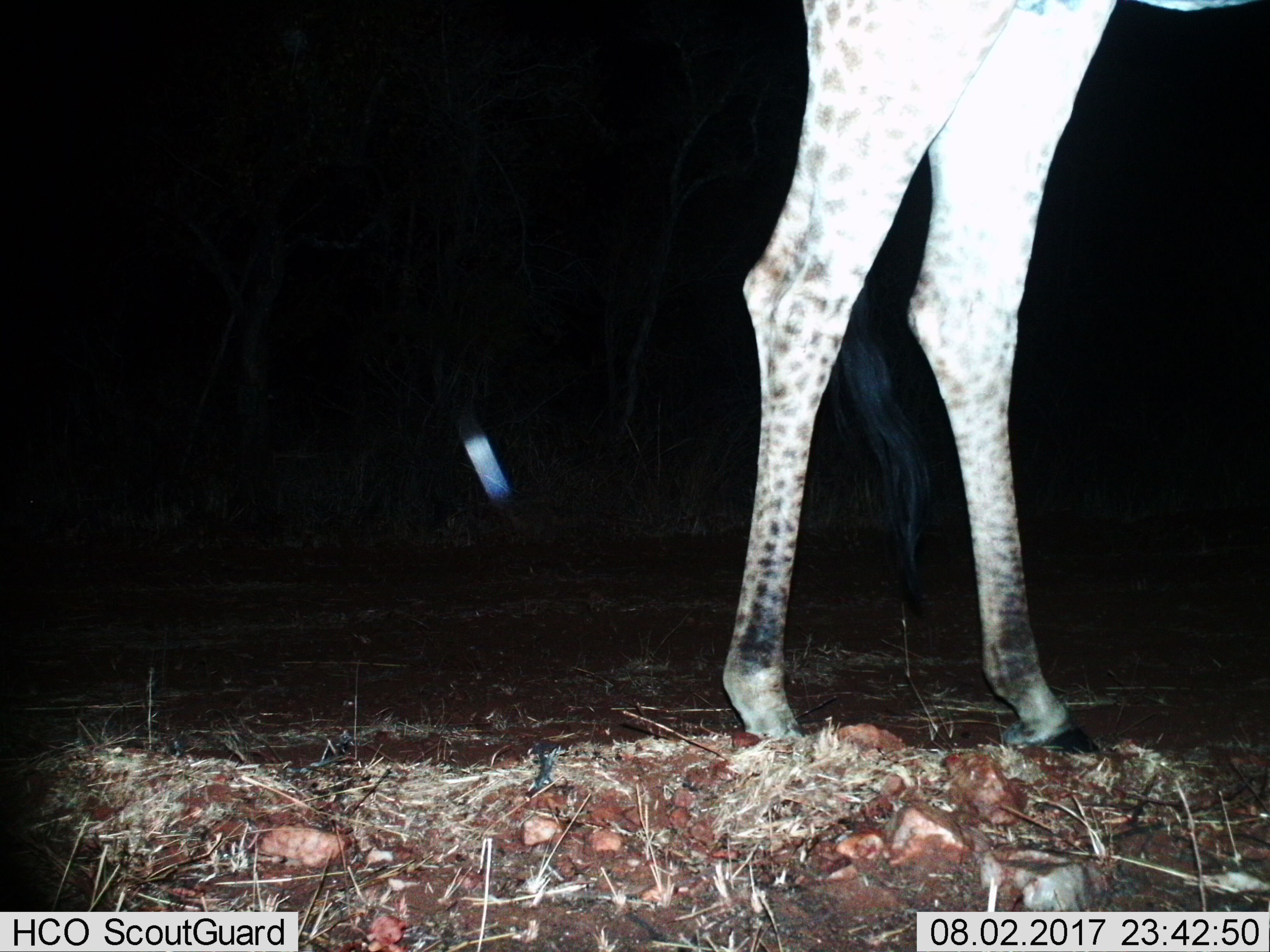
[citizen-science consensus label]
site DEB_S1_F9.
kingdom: Animalia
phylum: Chordata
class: Mammalia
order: Artiodactyla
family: Giraffidae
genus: Giraffa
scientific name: Giraffa camelopardalis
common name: giraffe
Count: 1.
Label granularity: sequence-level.